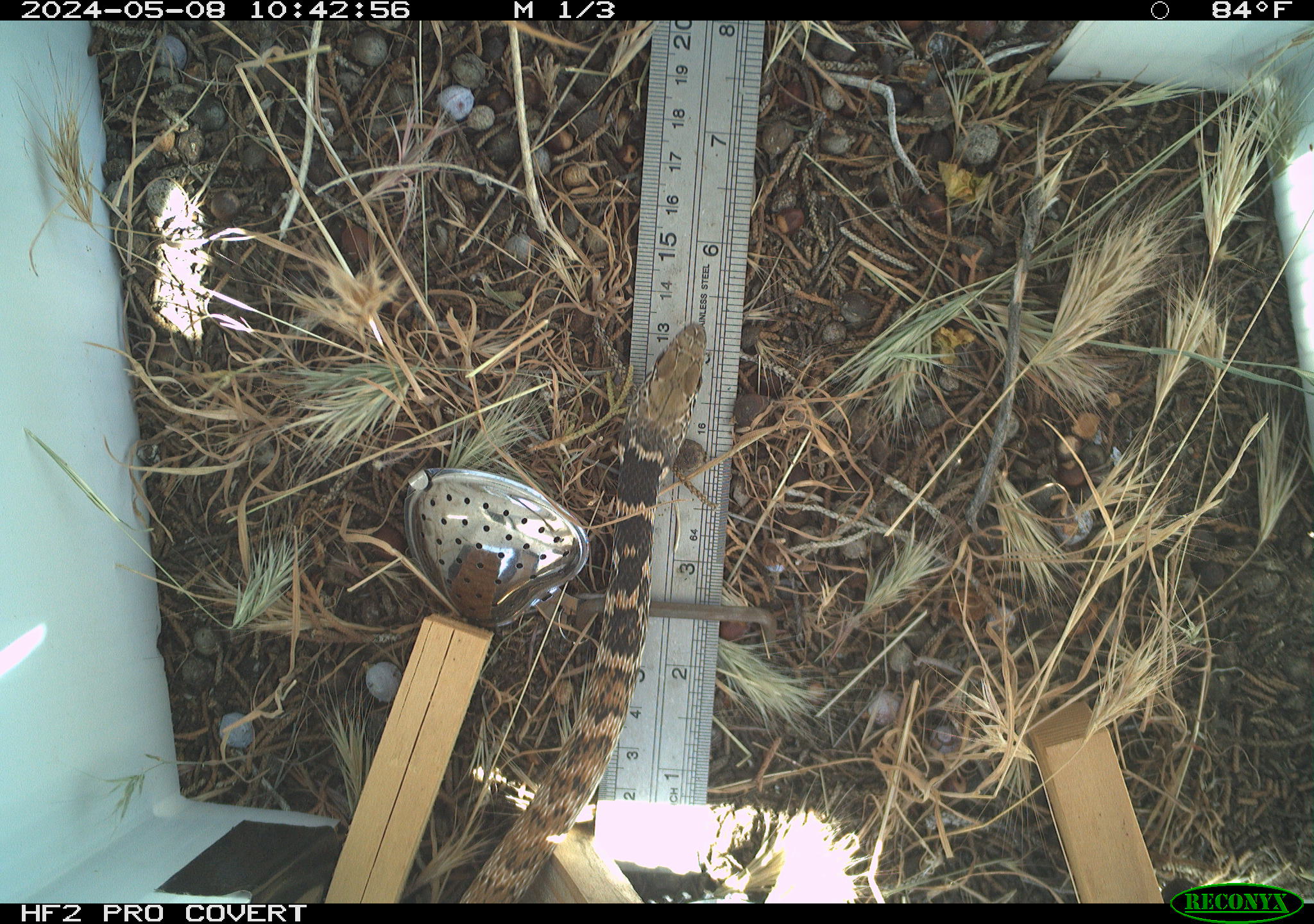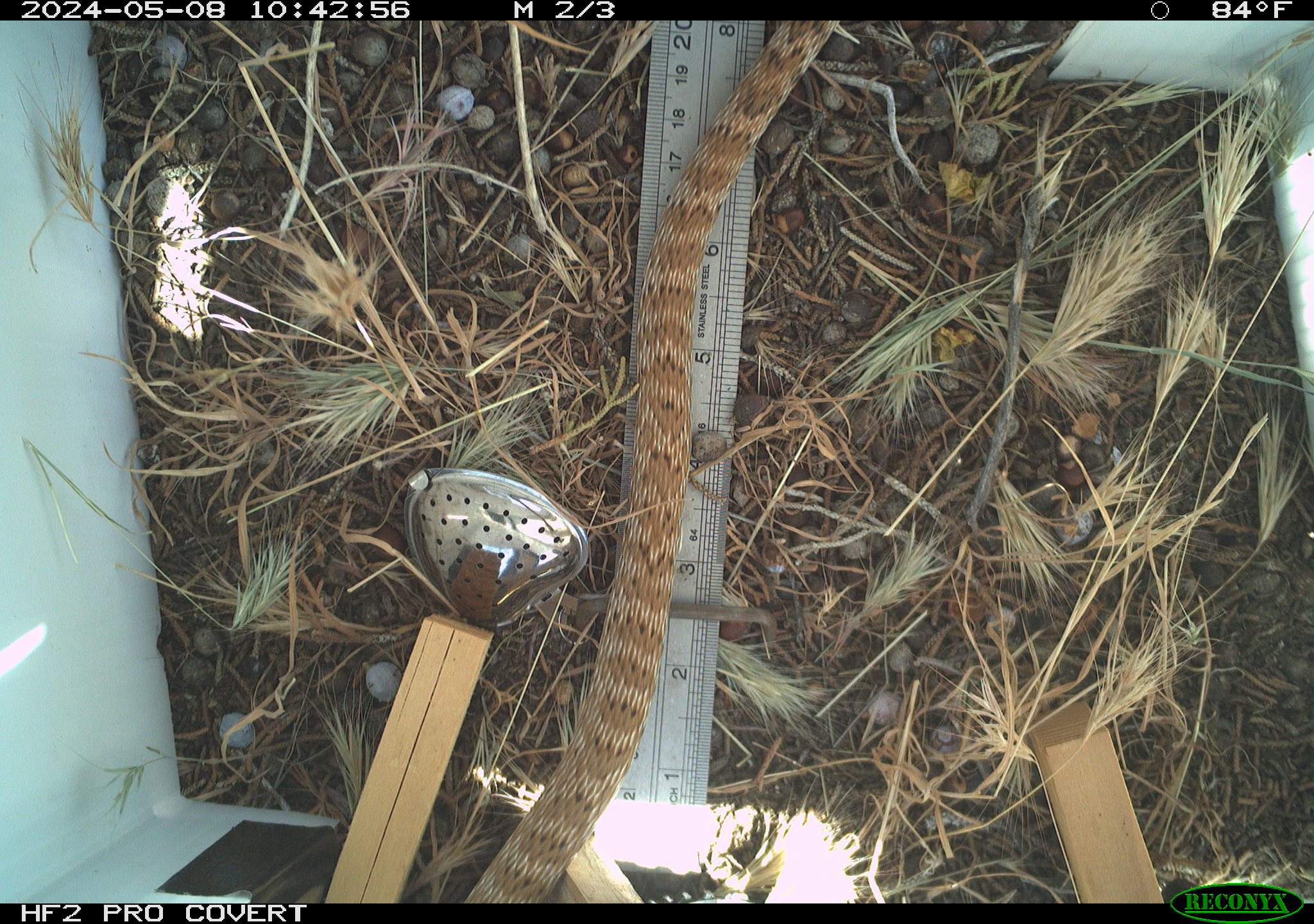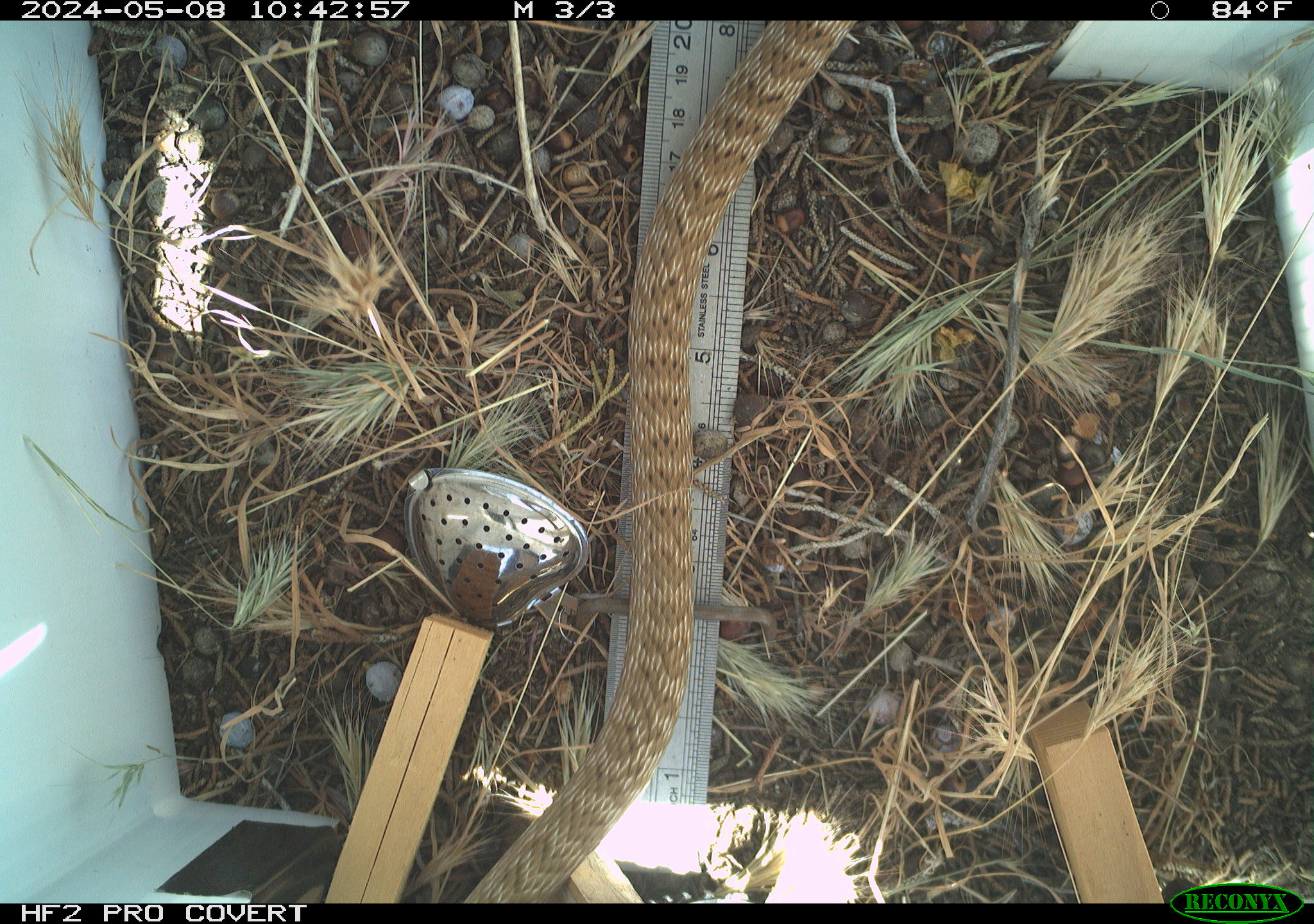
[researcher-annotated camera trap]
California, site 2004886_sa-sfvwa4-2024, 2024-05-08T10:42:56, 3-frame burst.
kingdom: Animalia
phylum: Chordata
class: Reptilia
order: Squamata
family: Colubridae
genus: Masticophis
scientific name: Masticophis flagellum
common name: coachwhip